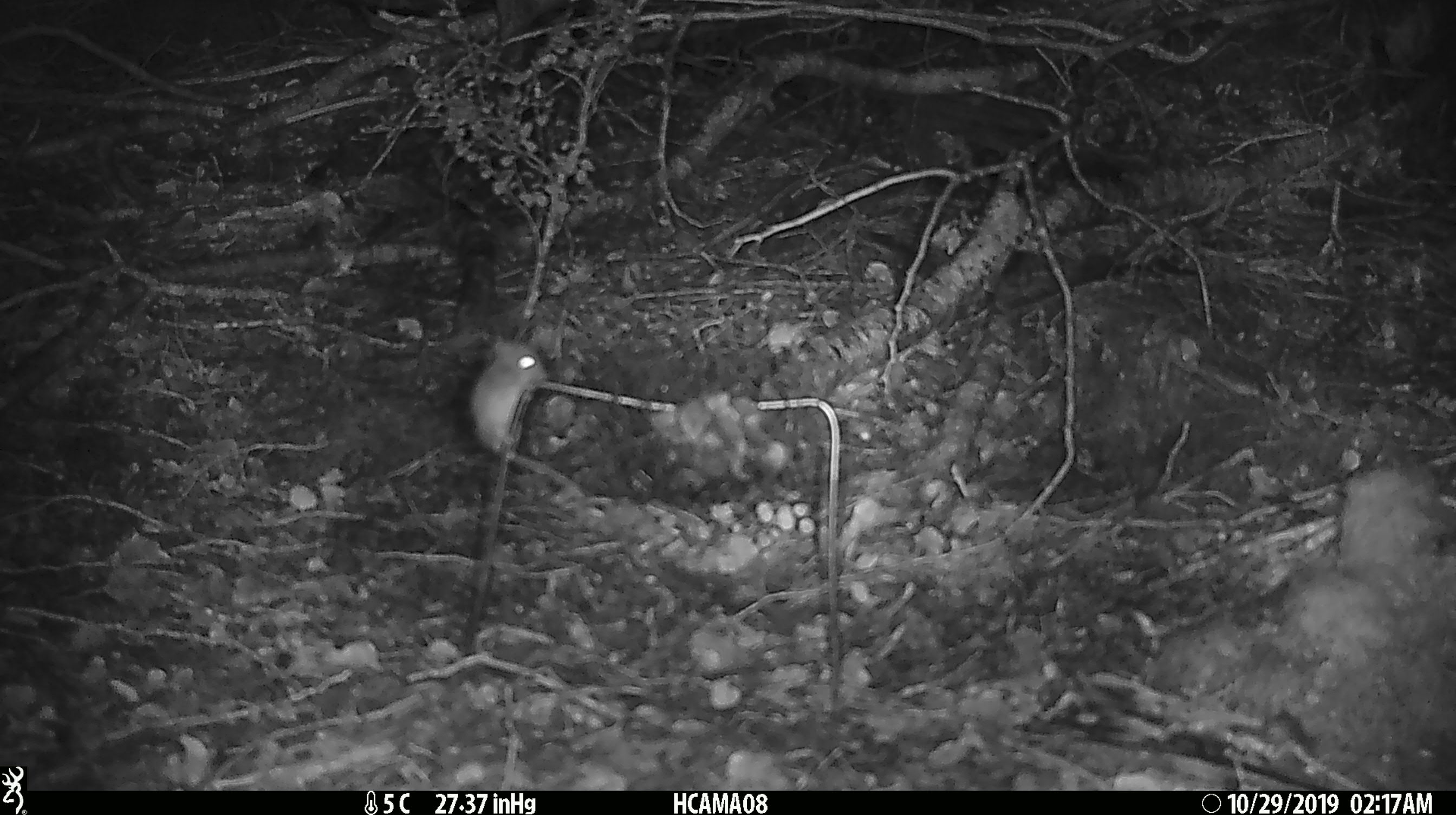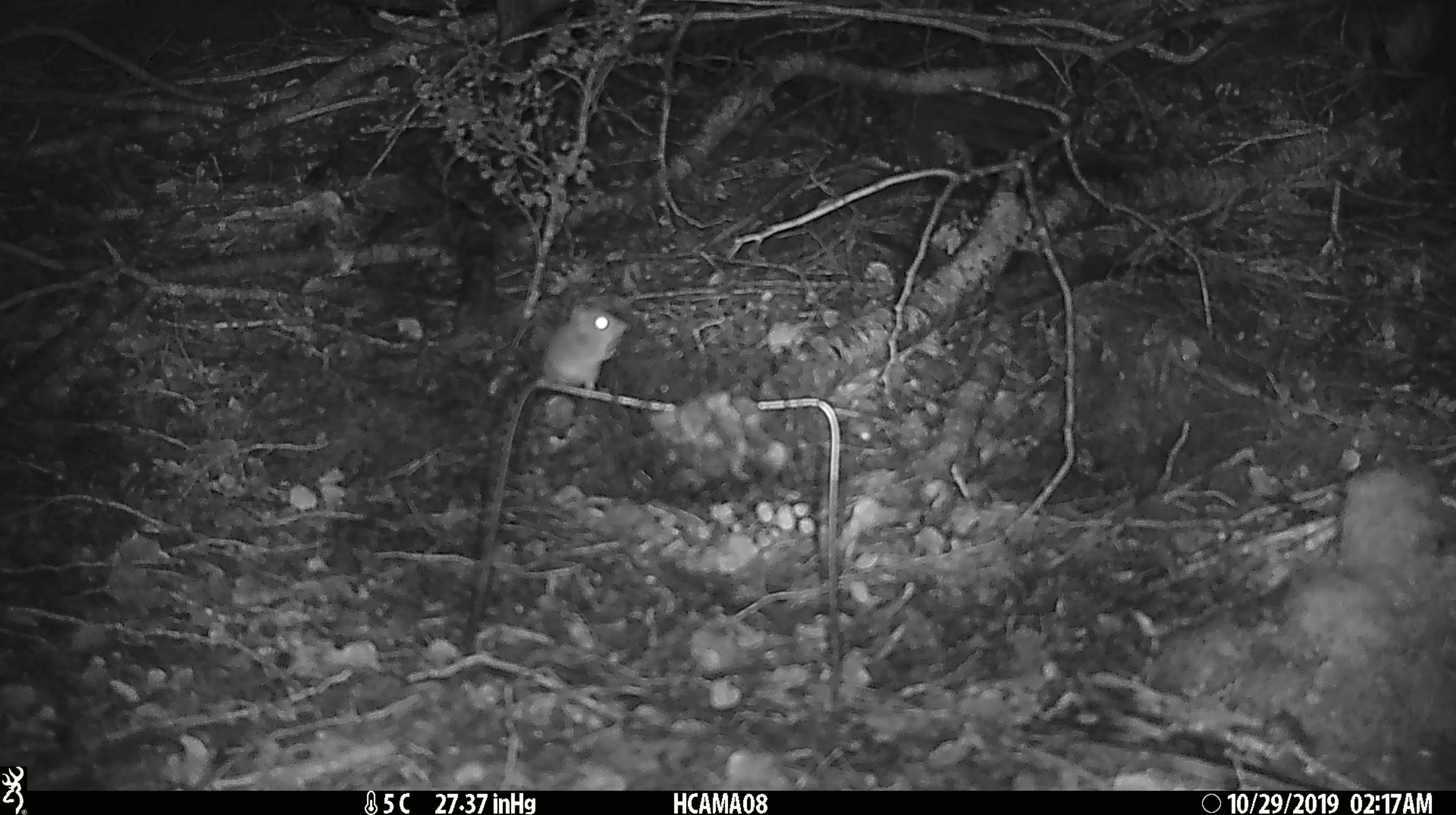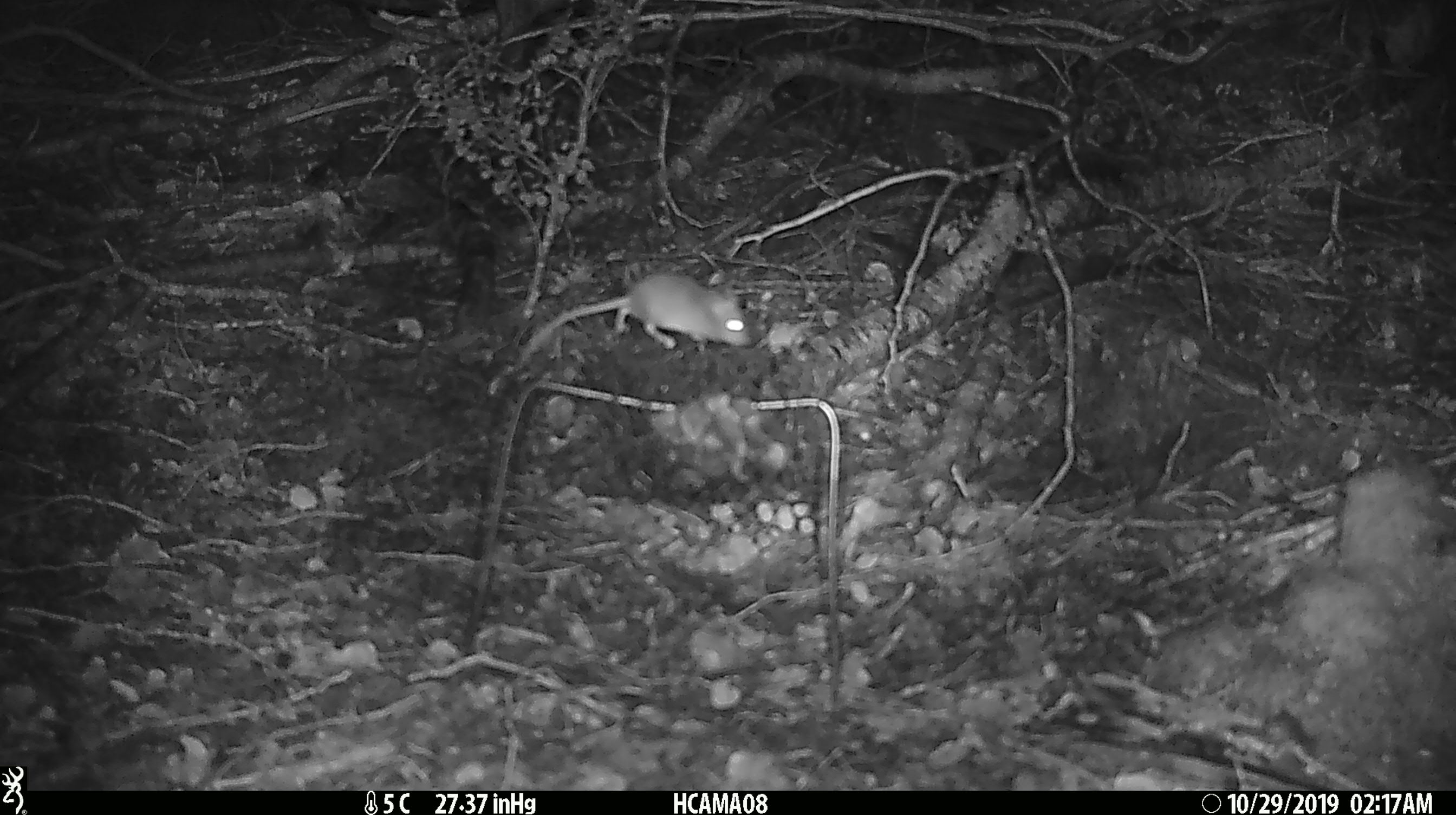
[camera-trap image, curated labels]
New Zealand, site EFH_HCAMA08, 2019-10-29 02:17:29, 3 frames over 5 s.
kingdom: Animalia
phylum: Chordata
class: Mammalia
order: Rodentia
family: Muridae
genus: Mus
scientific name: Mus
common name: mouse